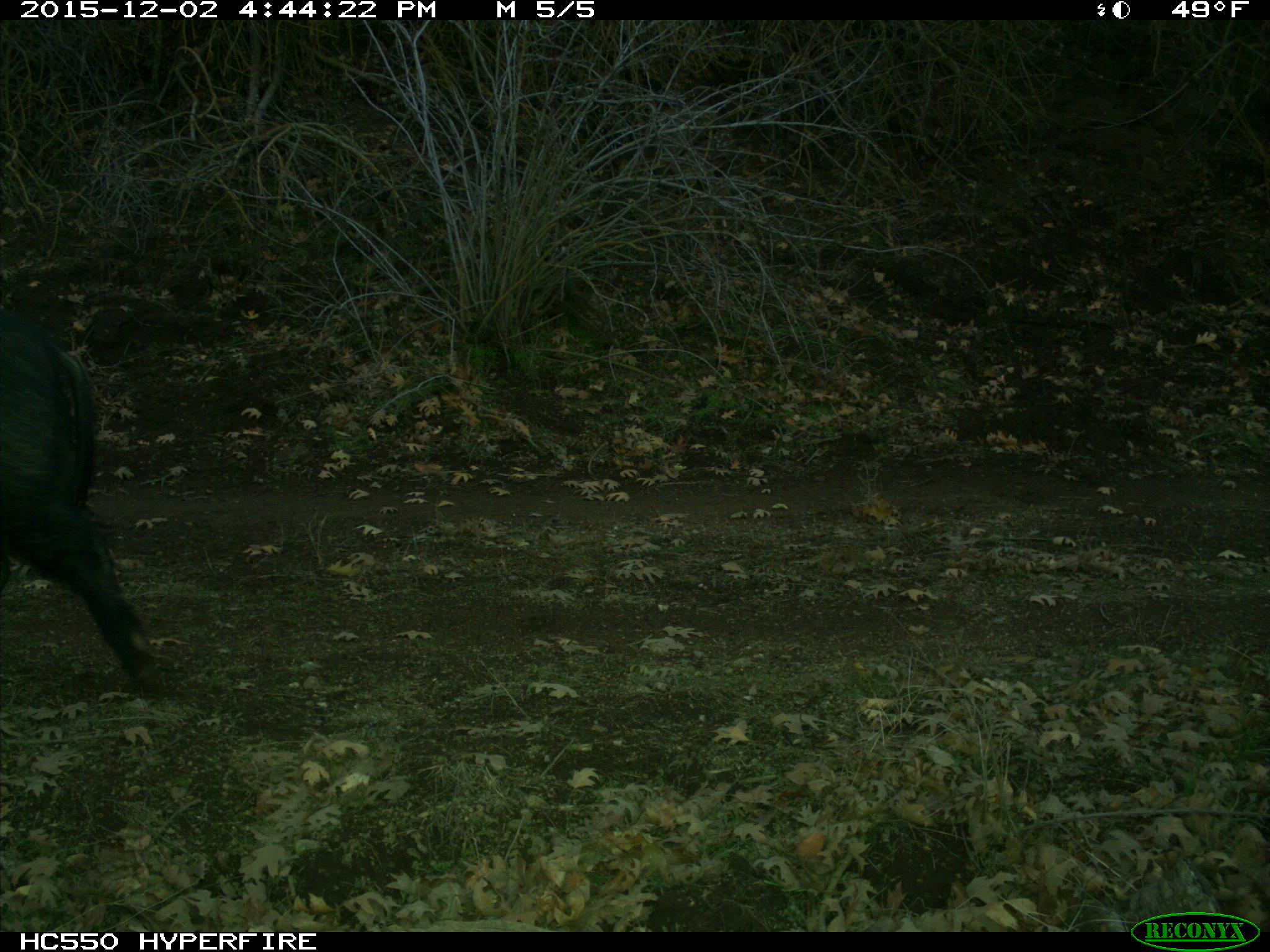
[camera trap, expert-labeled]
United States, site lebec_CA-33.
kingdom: Animalia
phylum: Chordata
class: Mammalia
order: Artiodactyla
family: Suidae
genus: Sus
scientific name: Sus scrofa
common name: wild boar